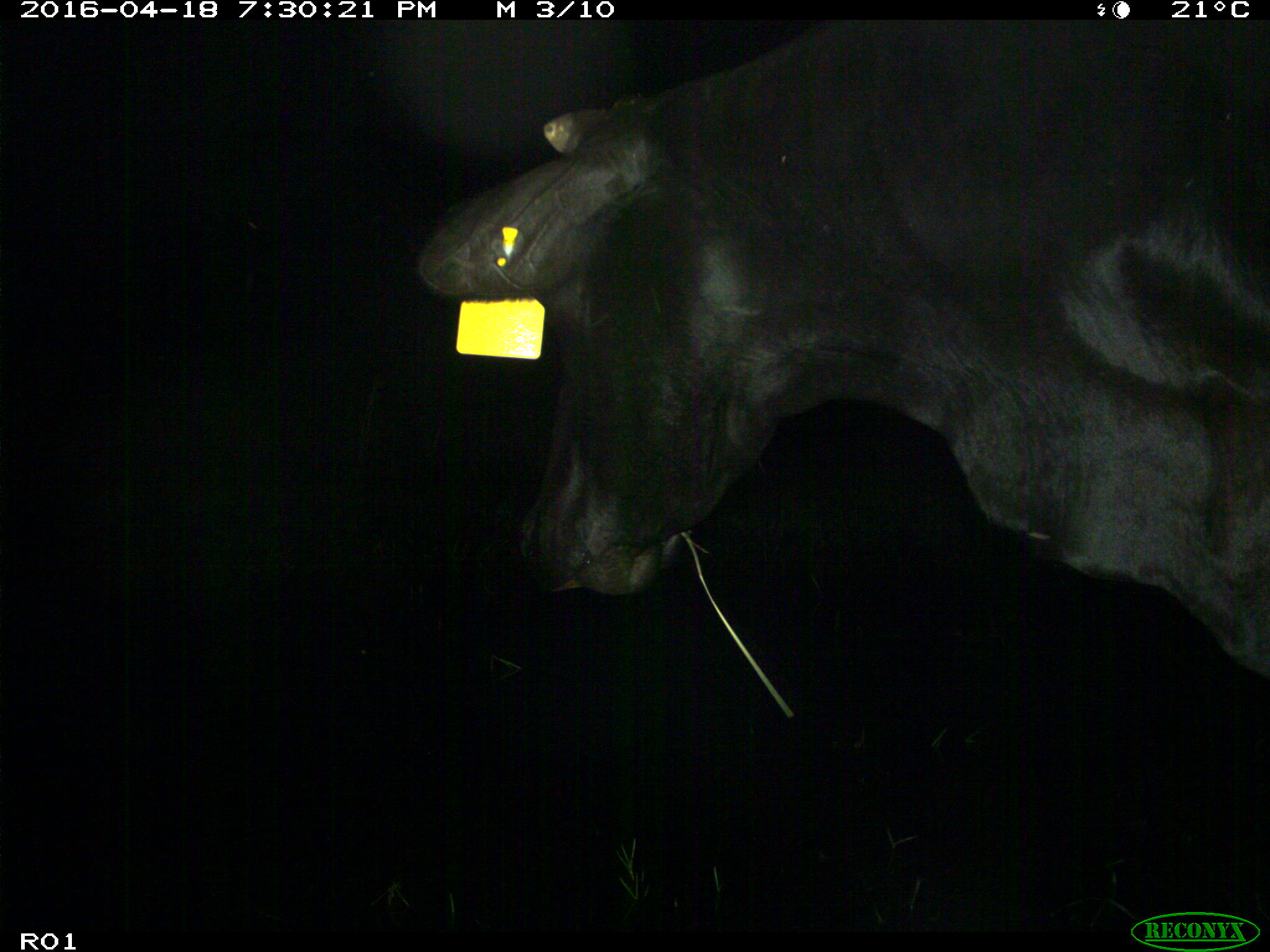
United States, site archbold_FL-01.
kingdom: Animalia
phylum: Chordata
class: Mammalia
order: Artiodactyla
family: Bovidae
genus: Bos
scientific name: Bos taurus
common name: domestic cow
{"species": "Bos taurus (domestic cow)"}